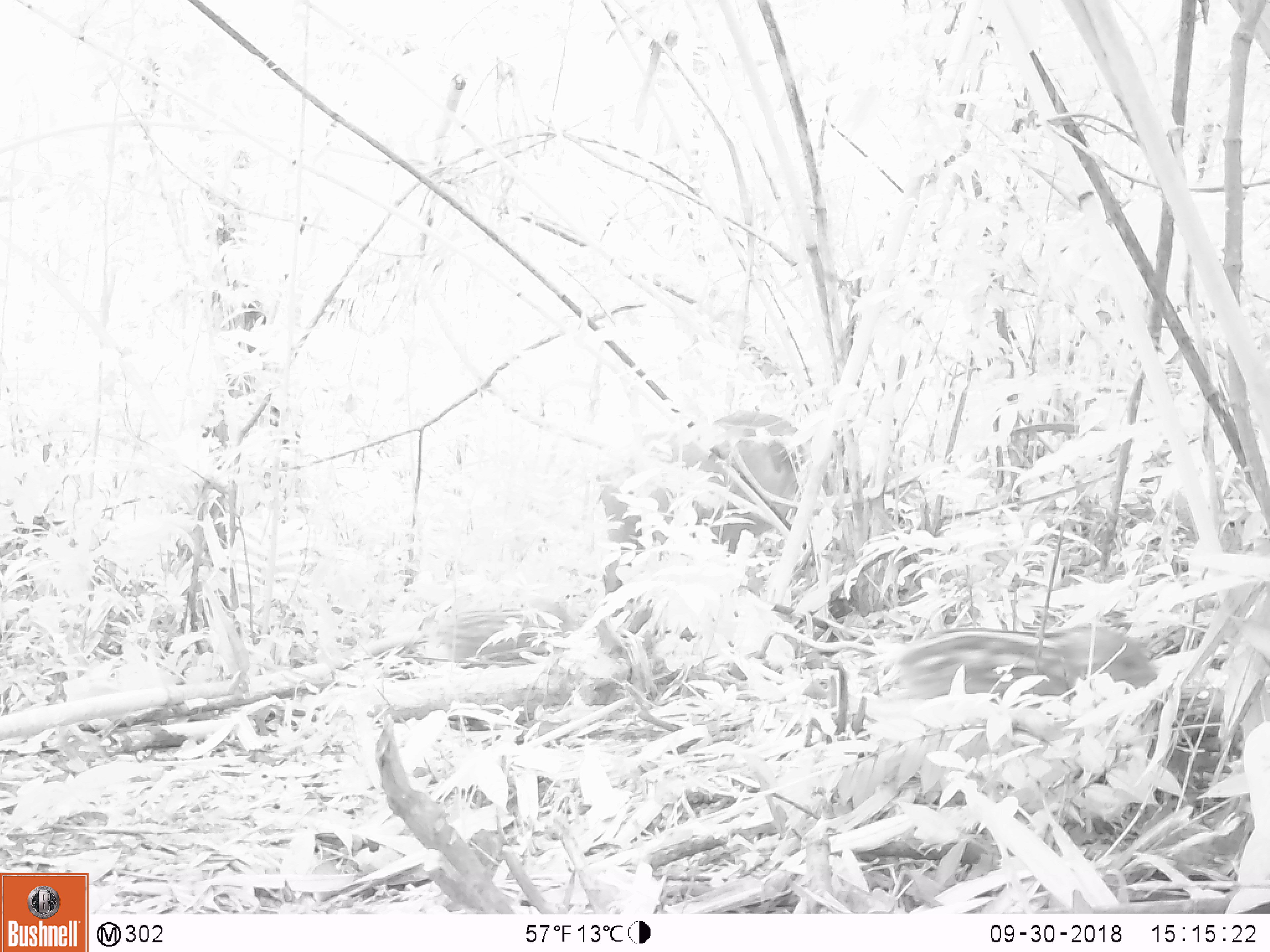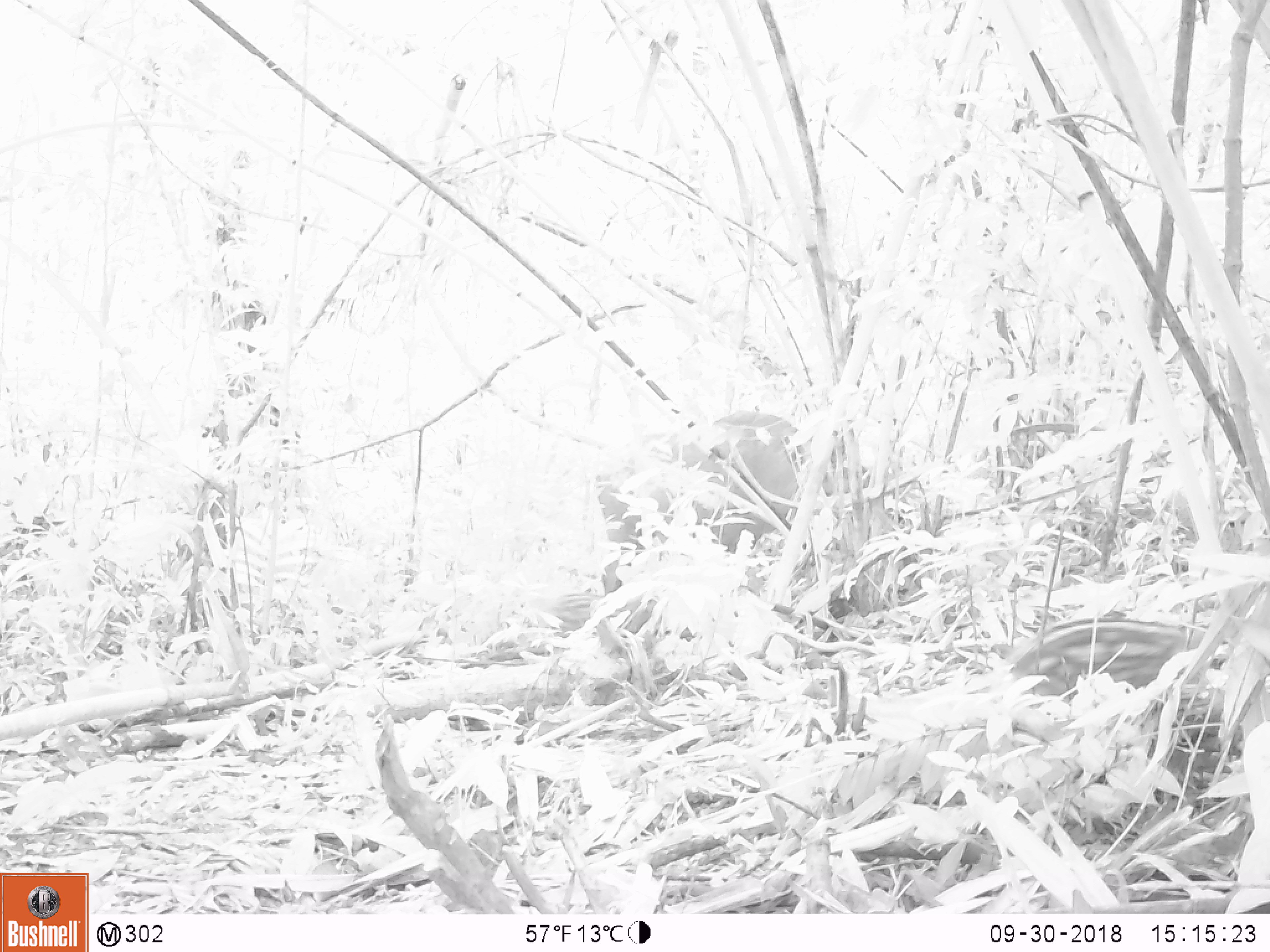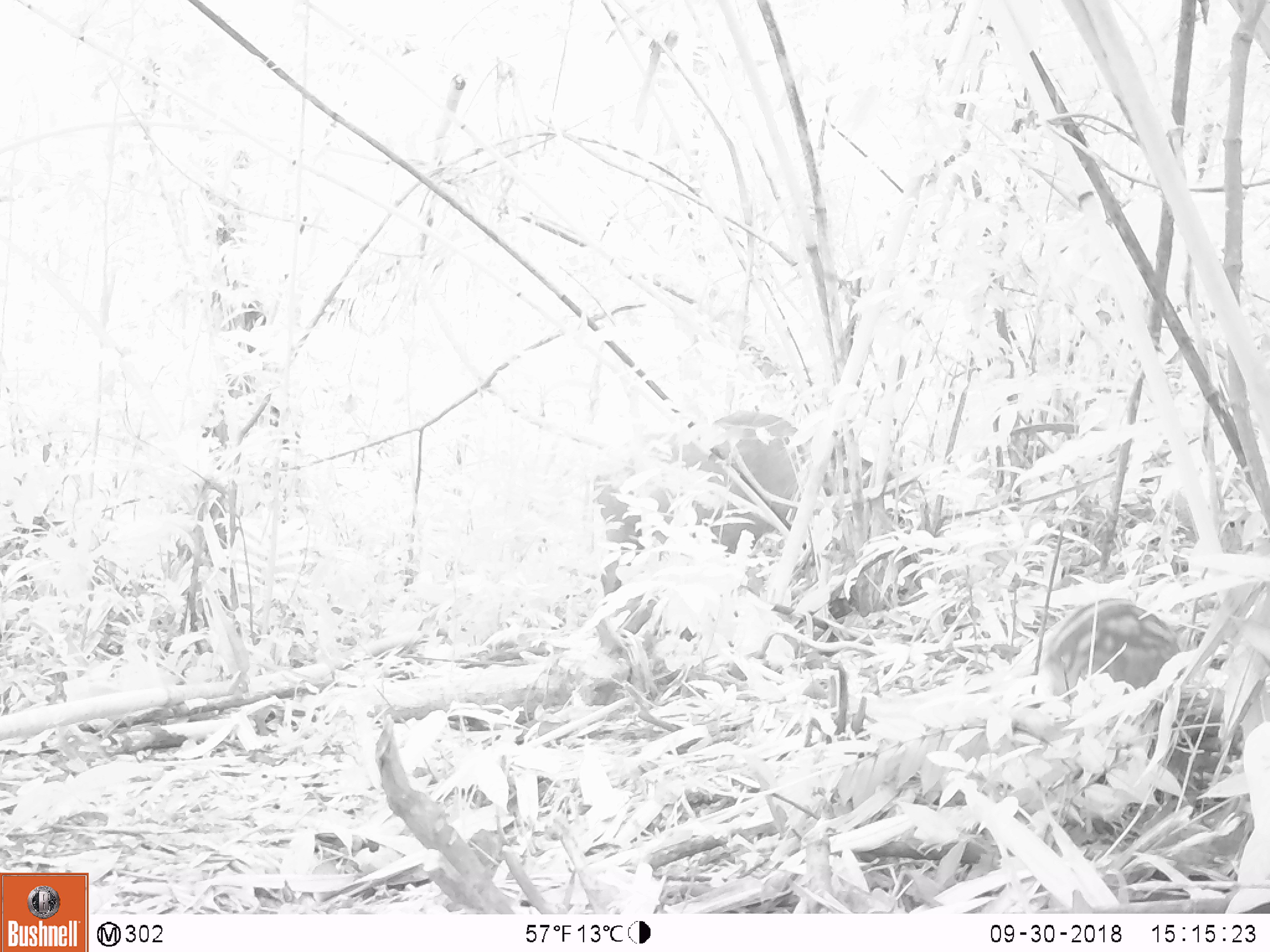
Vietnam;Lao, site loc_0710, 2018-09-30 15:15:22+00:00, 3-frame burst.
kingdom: Animalia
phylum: Chordata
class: Mammalia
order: Artiodactyla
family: Suidae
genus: Sus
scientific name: Sus scrofa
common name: eurasian wild pig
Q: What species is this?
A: Eurasian wild pig (Sus scrofa).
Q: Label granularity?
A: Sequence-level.